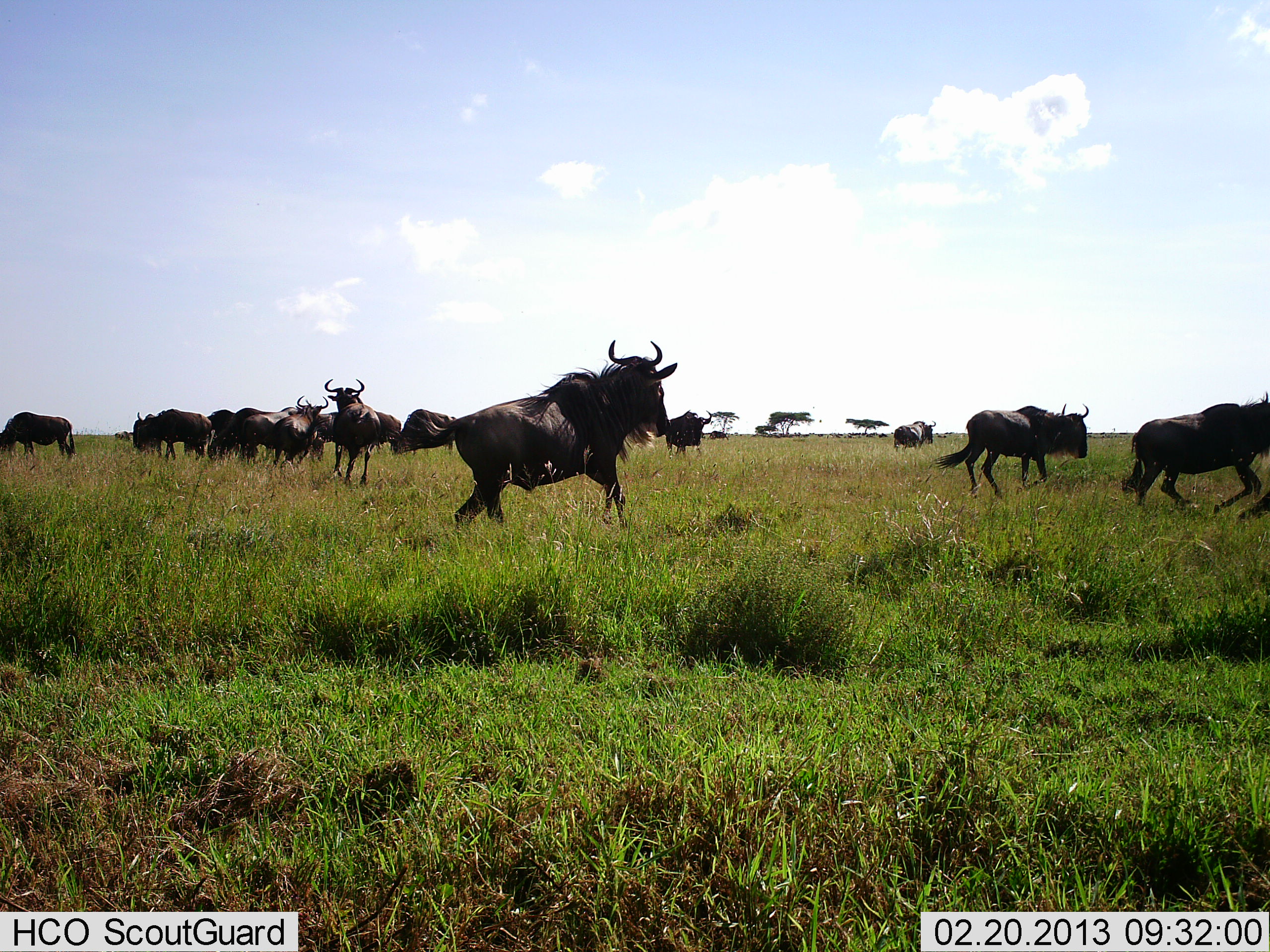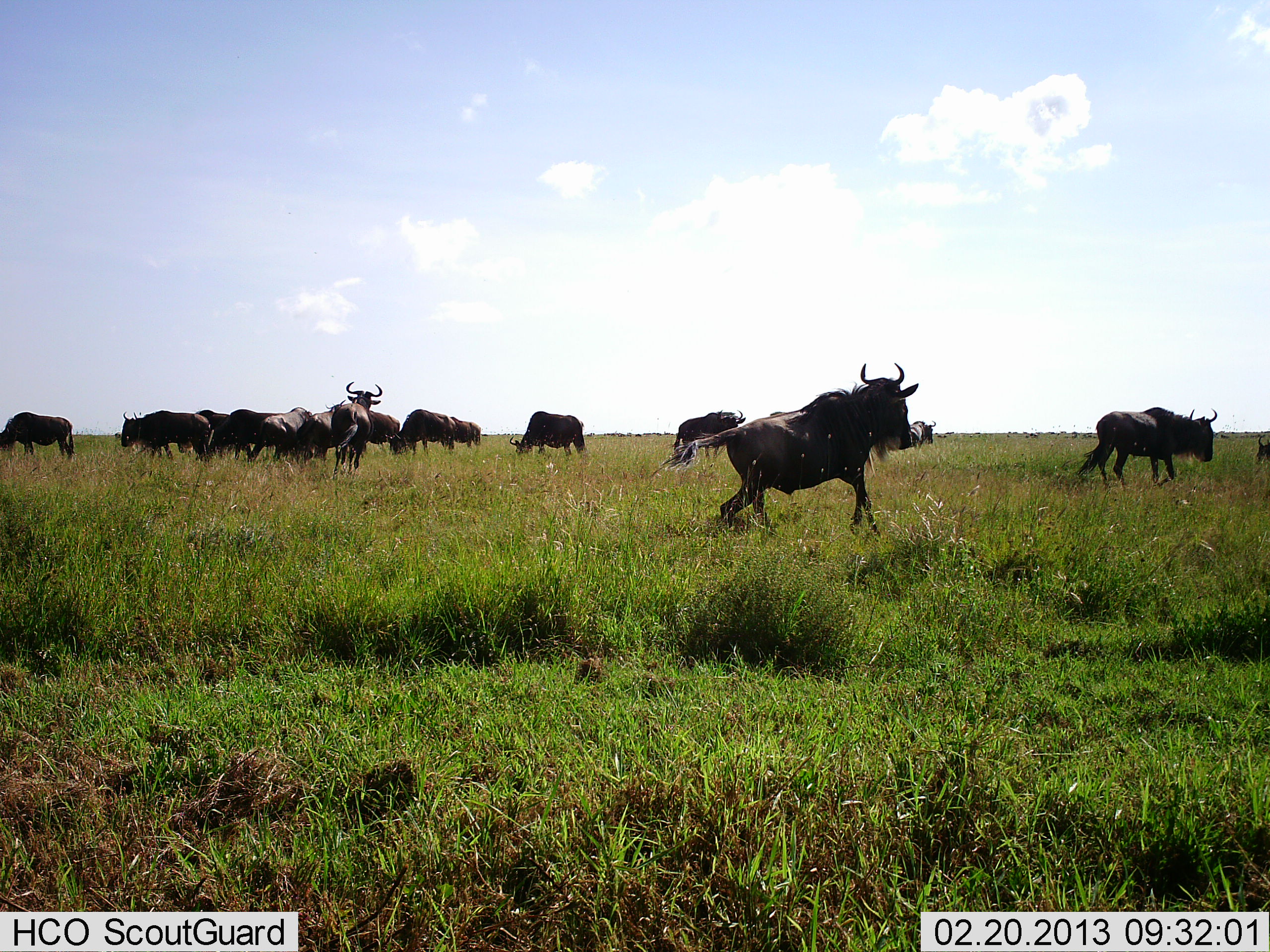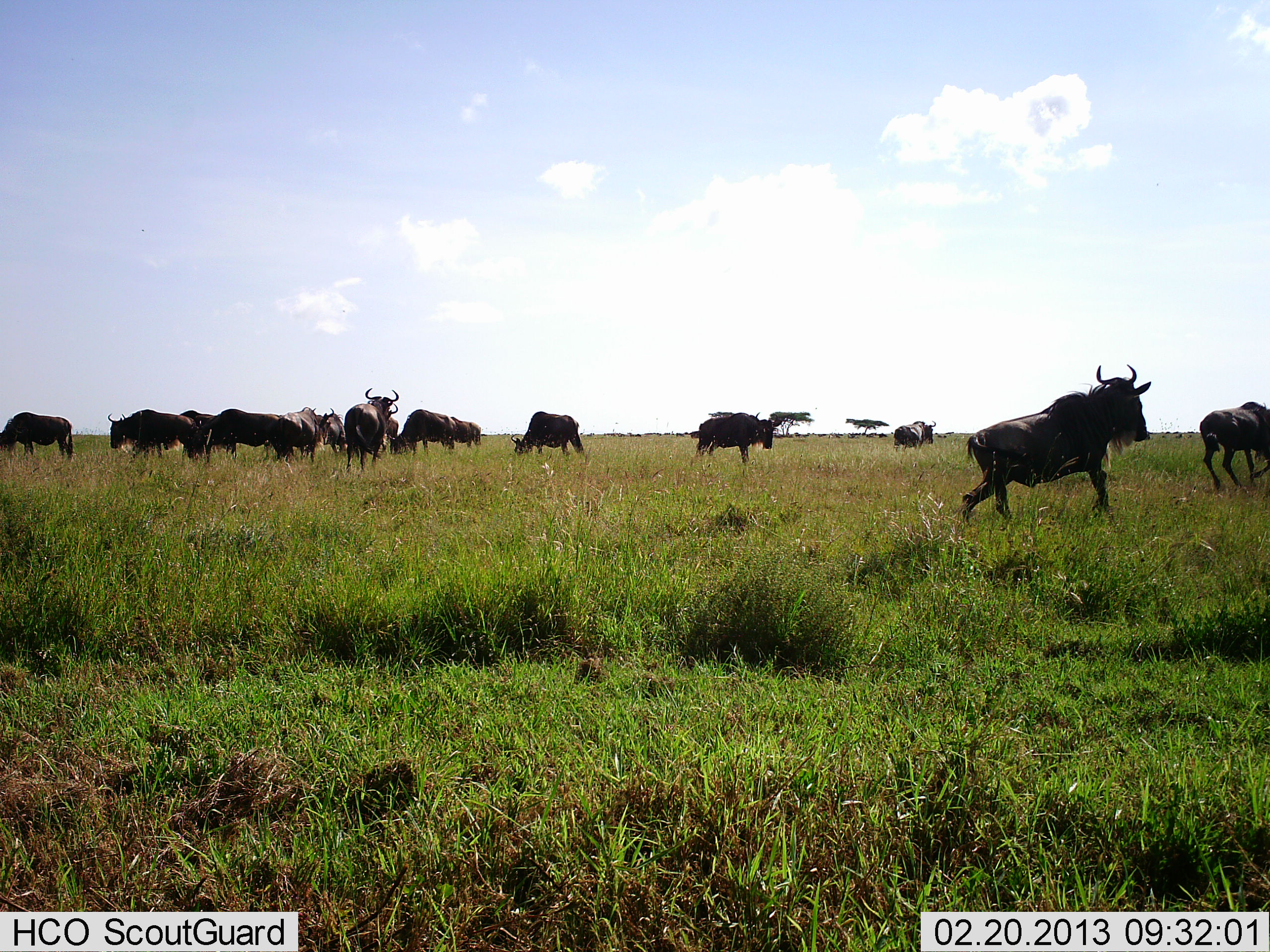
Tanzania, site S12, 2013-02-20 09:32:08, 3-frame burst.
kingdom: Animalia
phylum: Chordata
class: Mammalia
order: Artiodactyla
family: Bovidae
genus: Connochaetes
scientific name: Connochaetes taurinus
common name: blue wildebeest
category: wildebeest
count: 11-50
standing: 53%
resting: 0%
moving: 92%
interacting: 8%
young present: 0%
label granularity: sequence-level